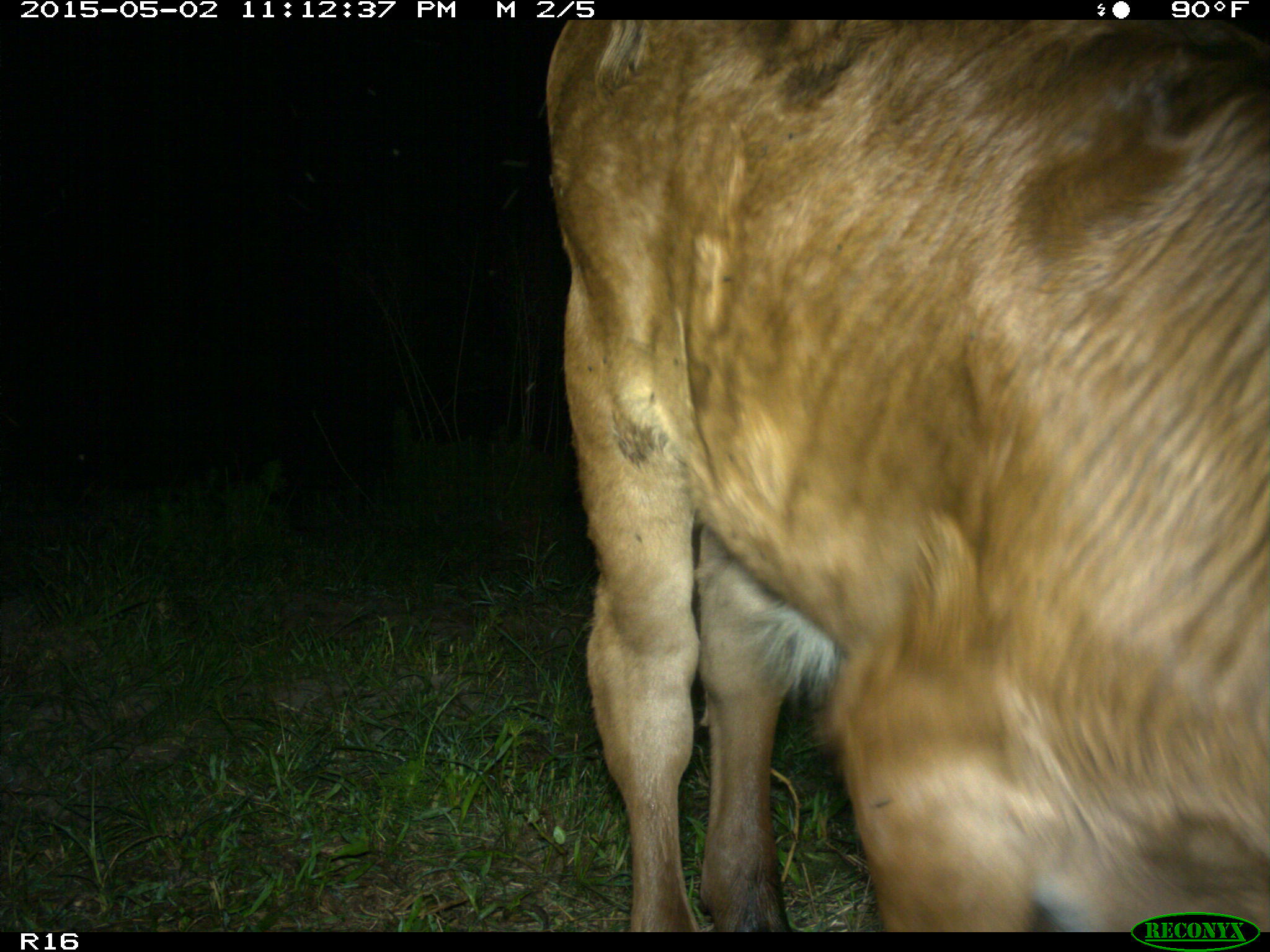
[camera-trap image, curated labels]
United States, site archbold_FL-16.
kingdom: Animalia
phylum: Chordata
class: Mammalia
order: Artiodactyla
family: Bovidae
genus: Bos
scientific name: Bos taurus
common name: domestic cow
Bos taurus (domestic cow).